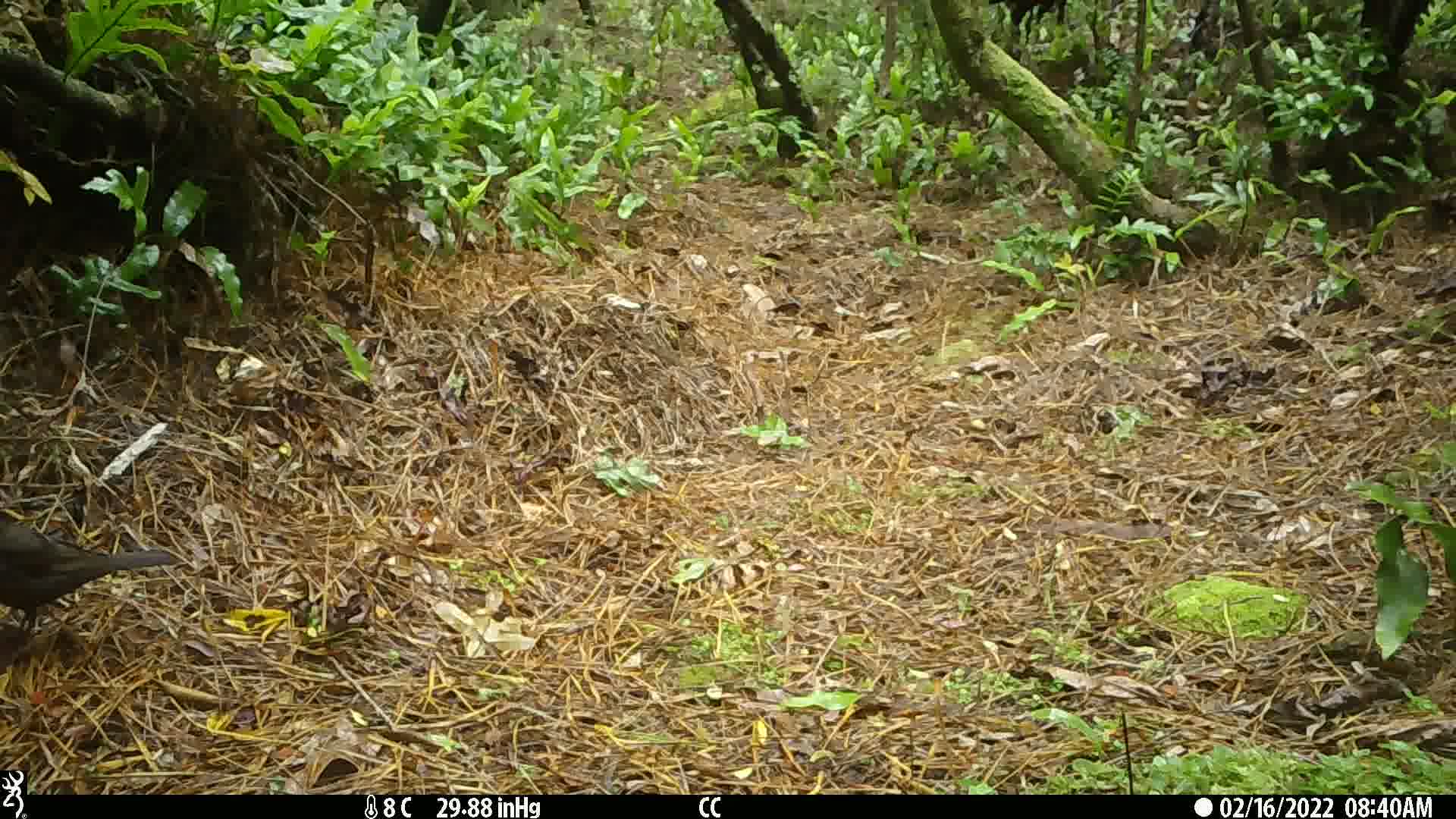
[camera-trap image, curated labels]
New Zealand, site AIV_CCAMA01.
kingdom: Animalia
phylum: Chordata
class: Aves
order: Passeriformes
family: Turdidae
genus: Turdus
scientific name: Turdus merula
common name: eurasian blackbird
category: blackbird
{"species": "blackbird (eurasian blackbird) (Turdus merula)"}